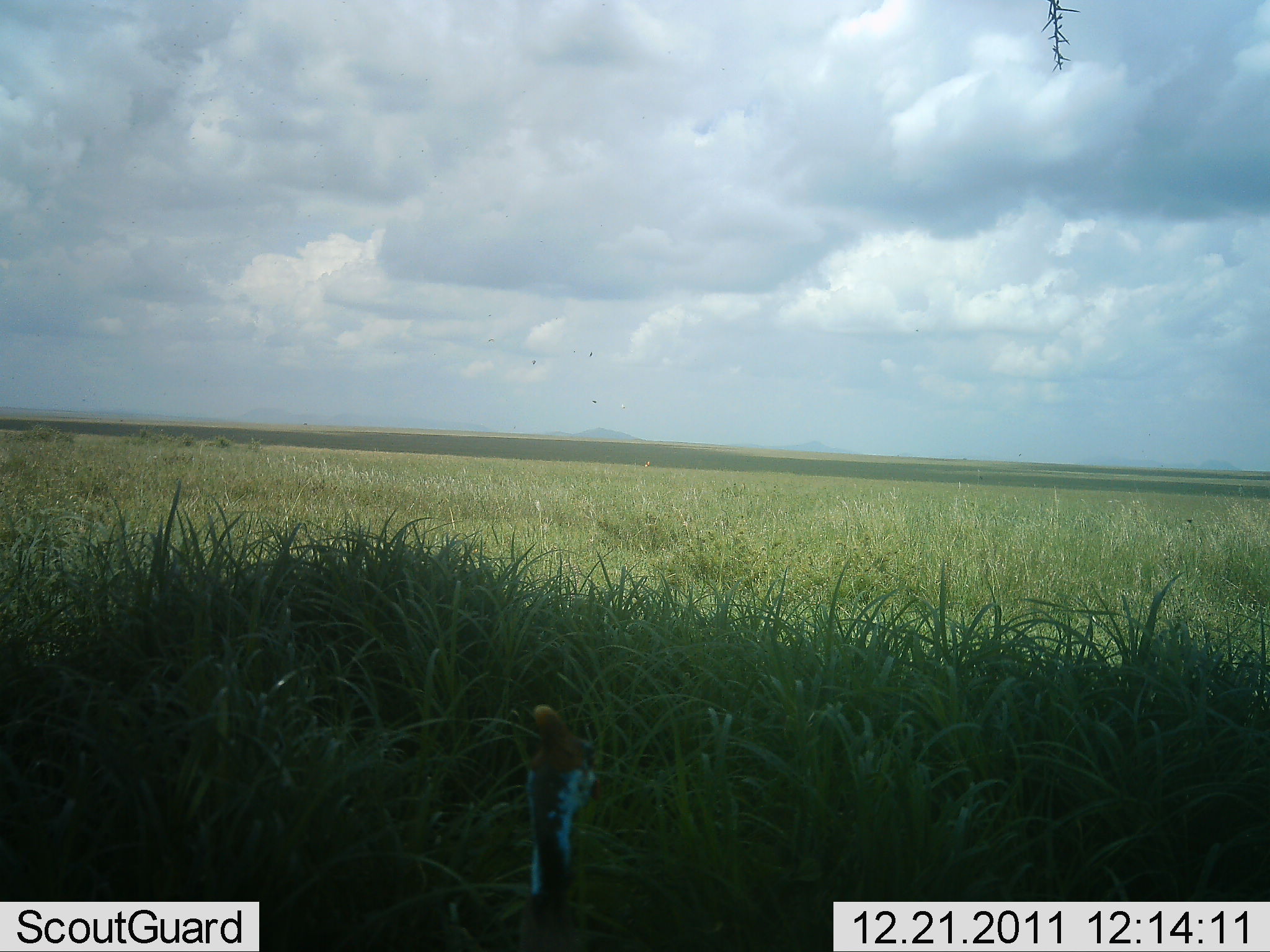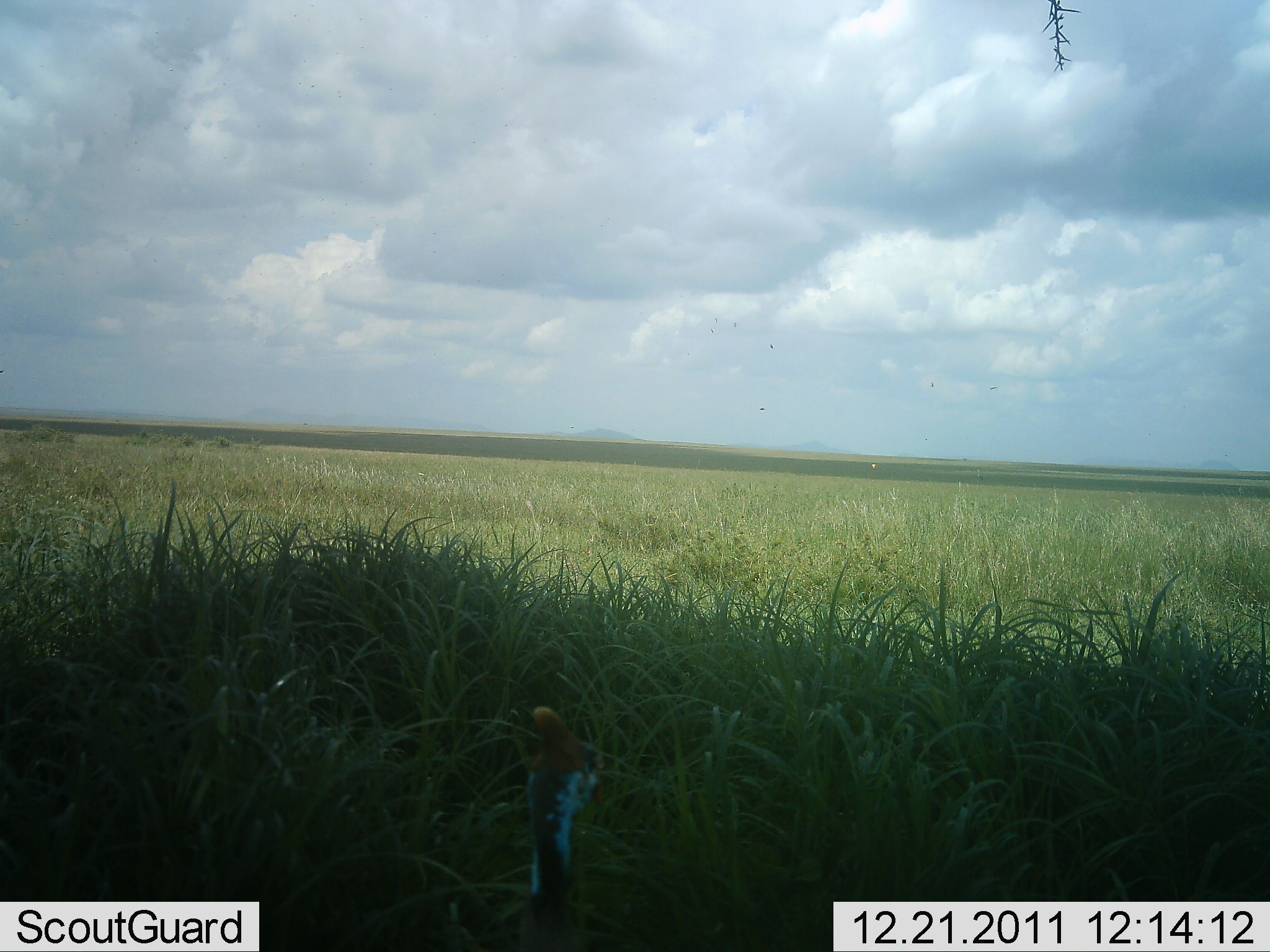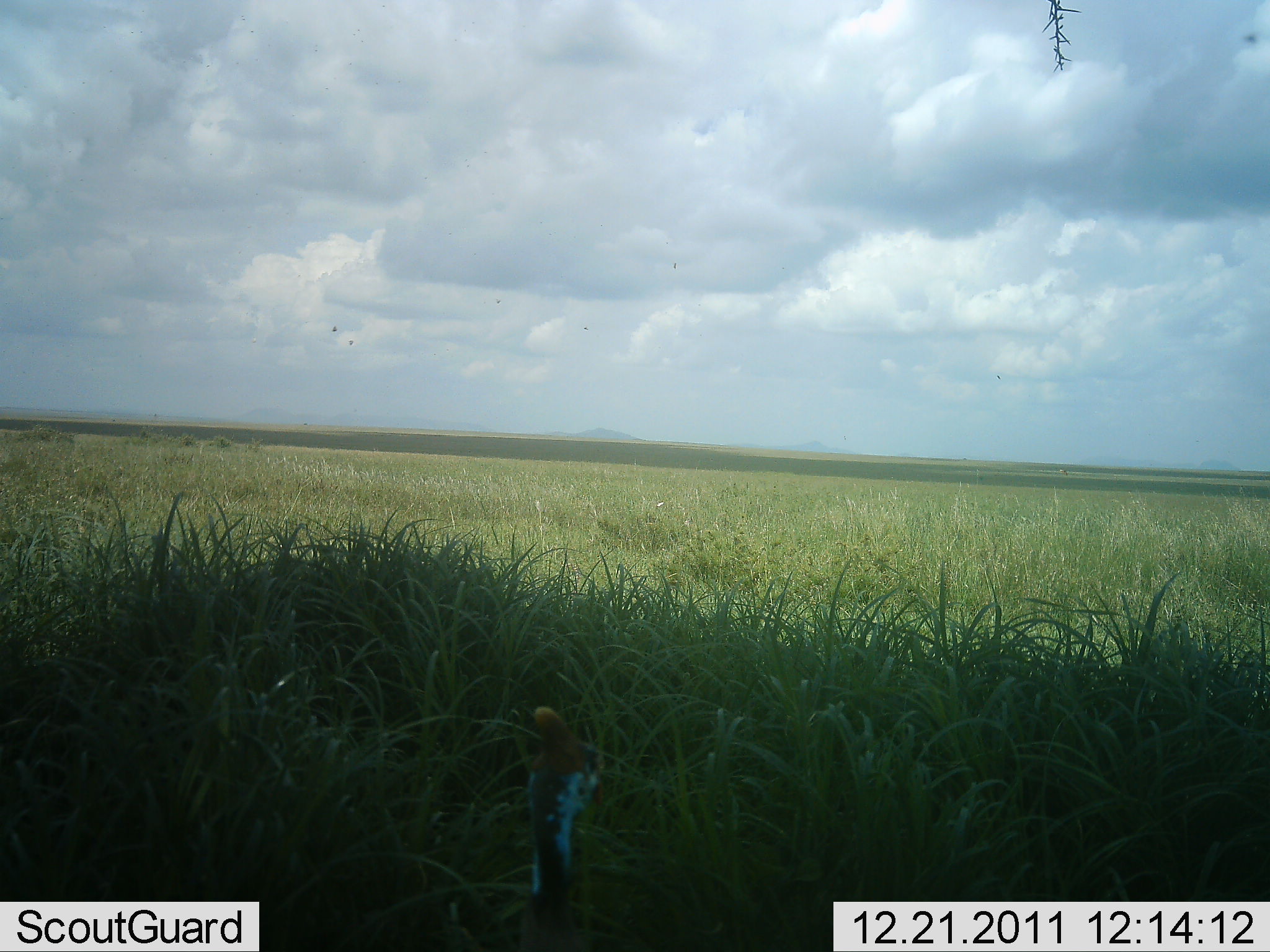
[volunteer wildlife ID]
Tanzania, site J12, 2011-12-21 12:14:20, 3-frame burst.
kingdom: Animalia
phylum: Chordata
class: Aves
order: Galliformes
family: Numididae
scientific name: Numididae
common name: guinea fowl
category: guineafowl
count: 1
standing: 71%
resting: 29%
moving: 0%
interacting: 0%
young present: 0%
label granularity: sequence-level